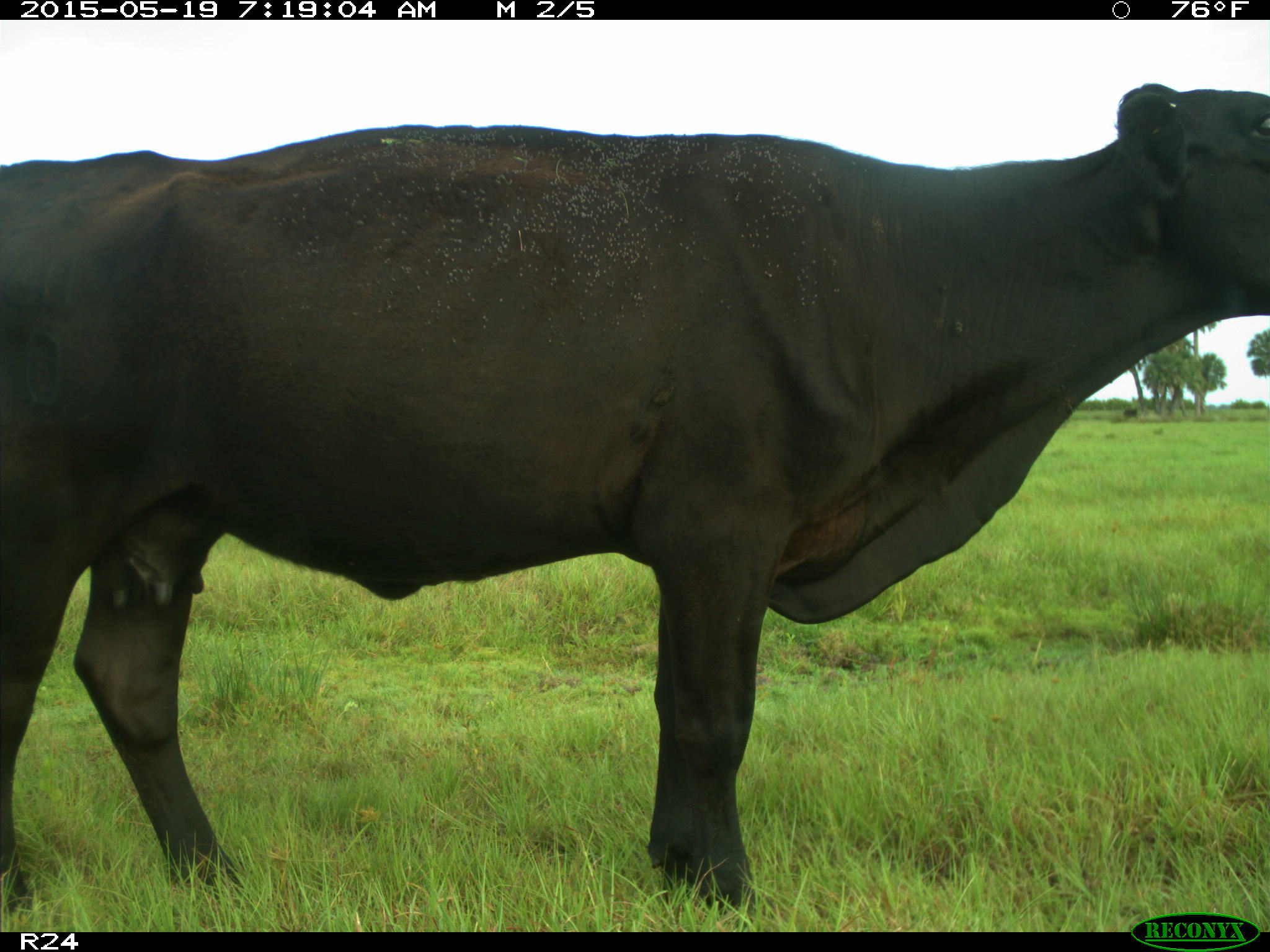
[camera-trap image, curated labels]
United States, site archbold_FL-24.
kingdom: Animalia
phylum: Chordata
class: Mammalia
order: Artiodactyla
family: Bovidae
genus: Bos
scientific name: Bos taurus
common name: domestic cow